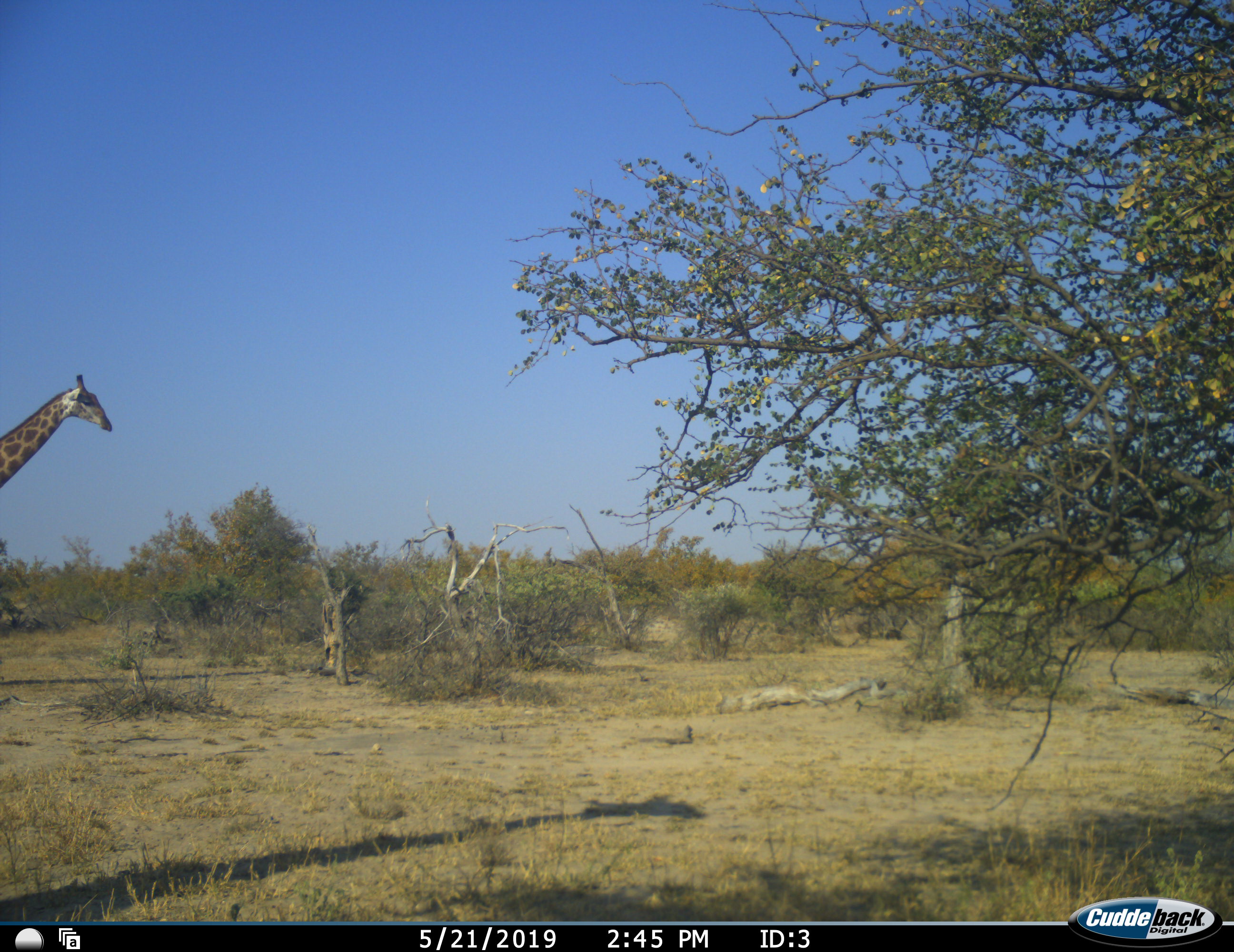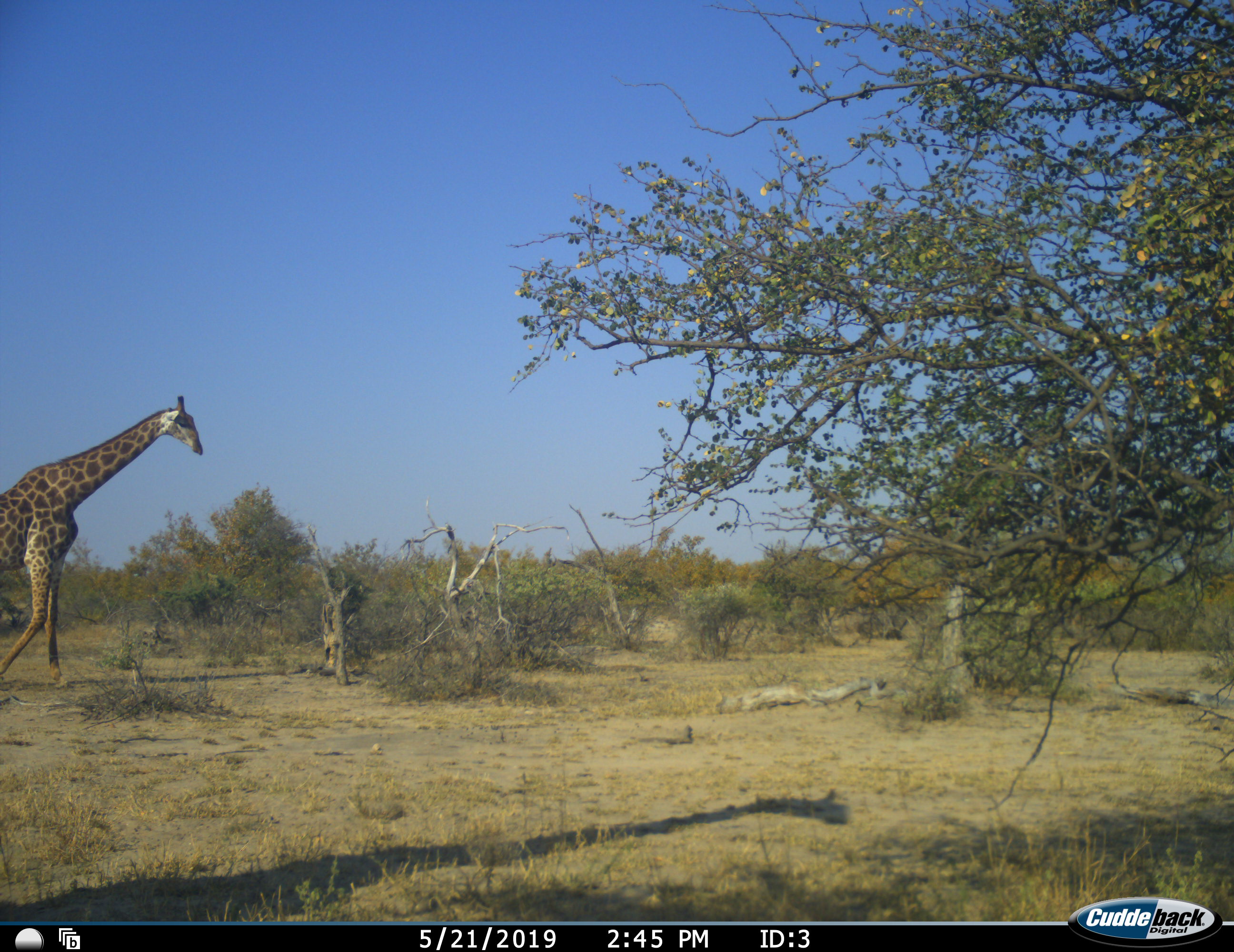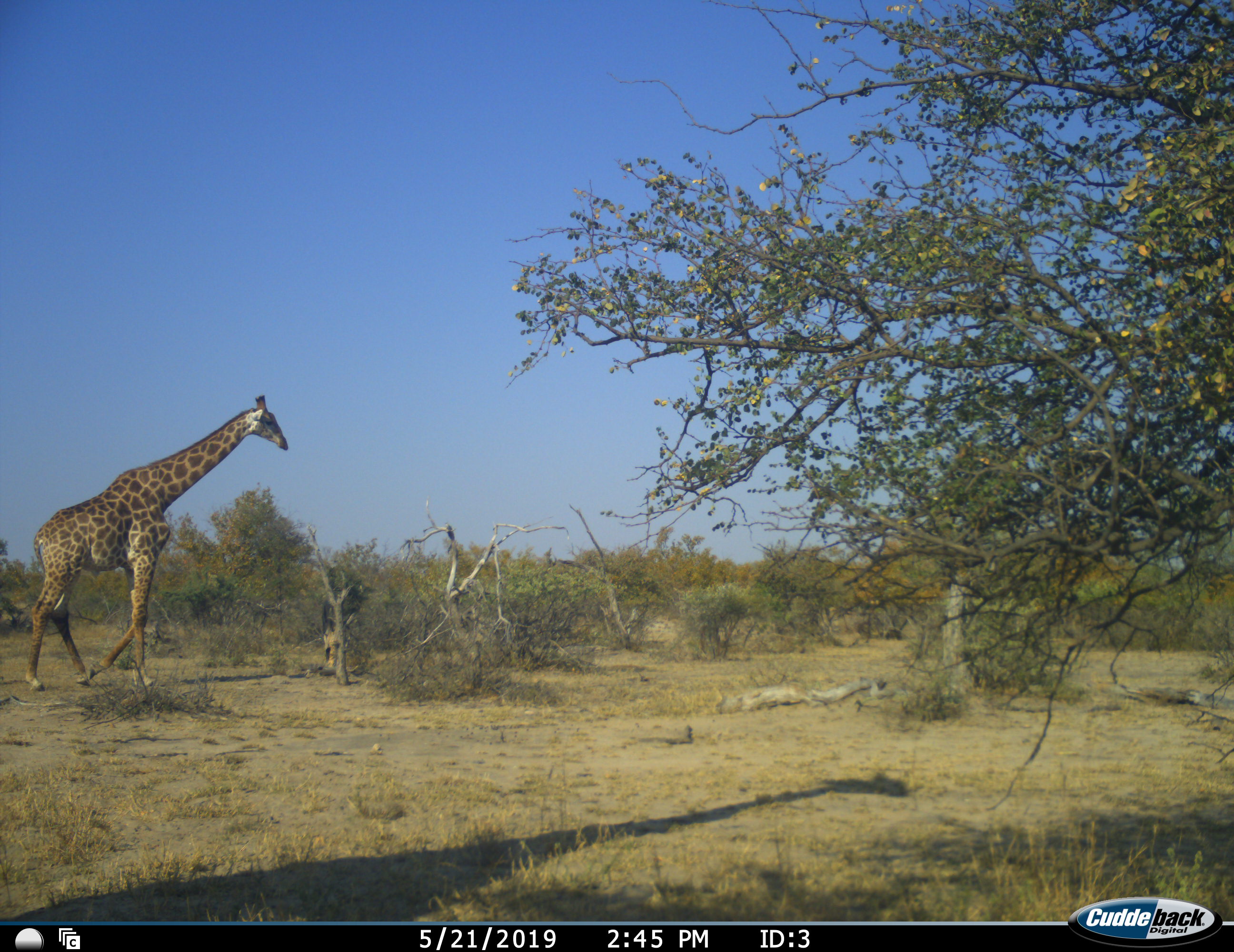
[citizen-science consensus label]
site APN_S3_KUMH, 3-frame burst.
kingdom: Animalia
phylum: Chordata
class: Mammalia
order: Artiodactyla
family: Giraffidae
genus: Giraffa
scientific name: Giraffa camelopardalis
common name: giraffe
Giraffe (Giraffa camelopardalis), count 1. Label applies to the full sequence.